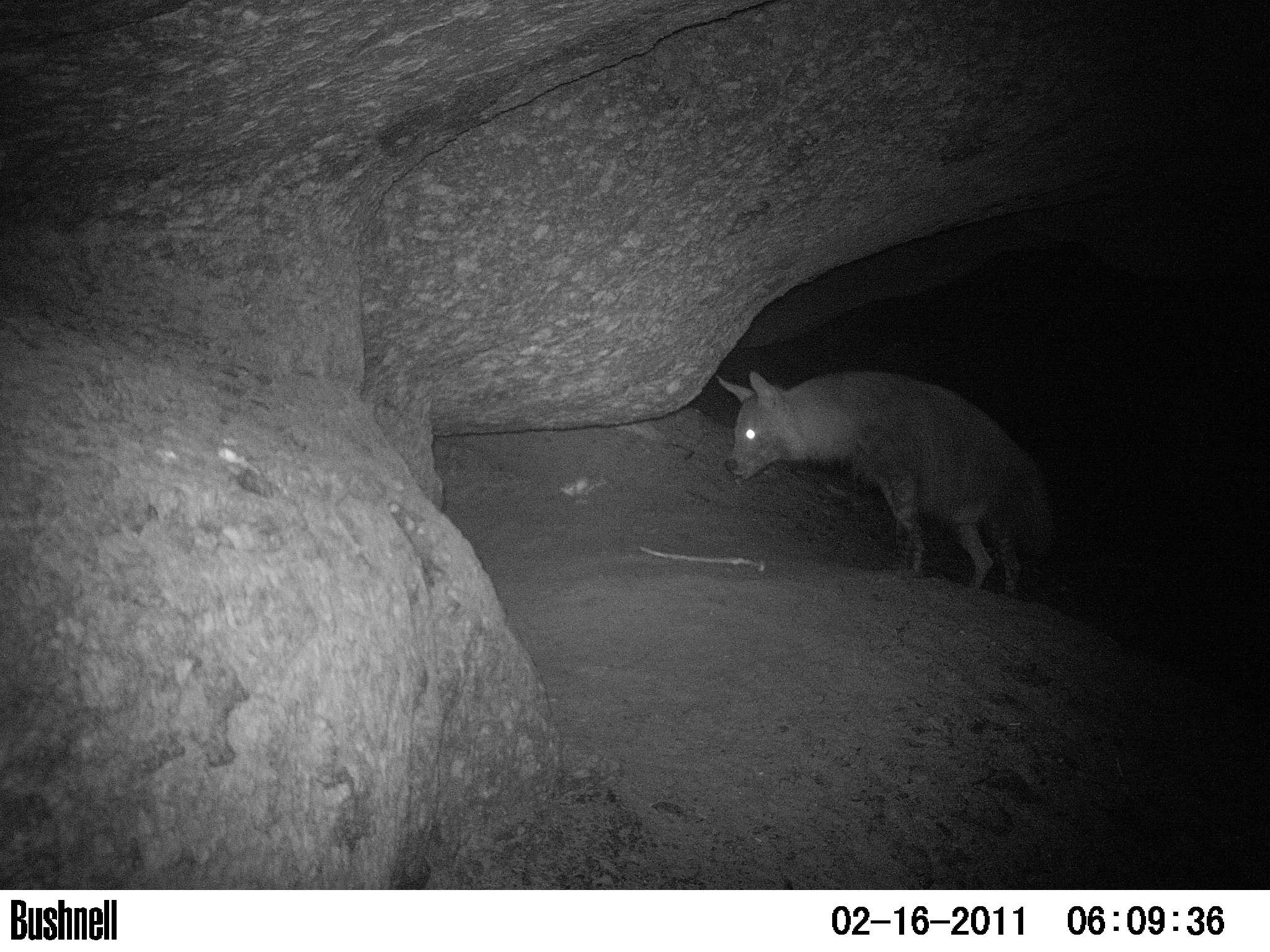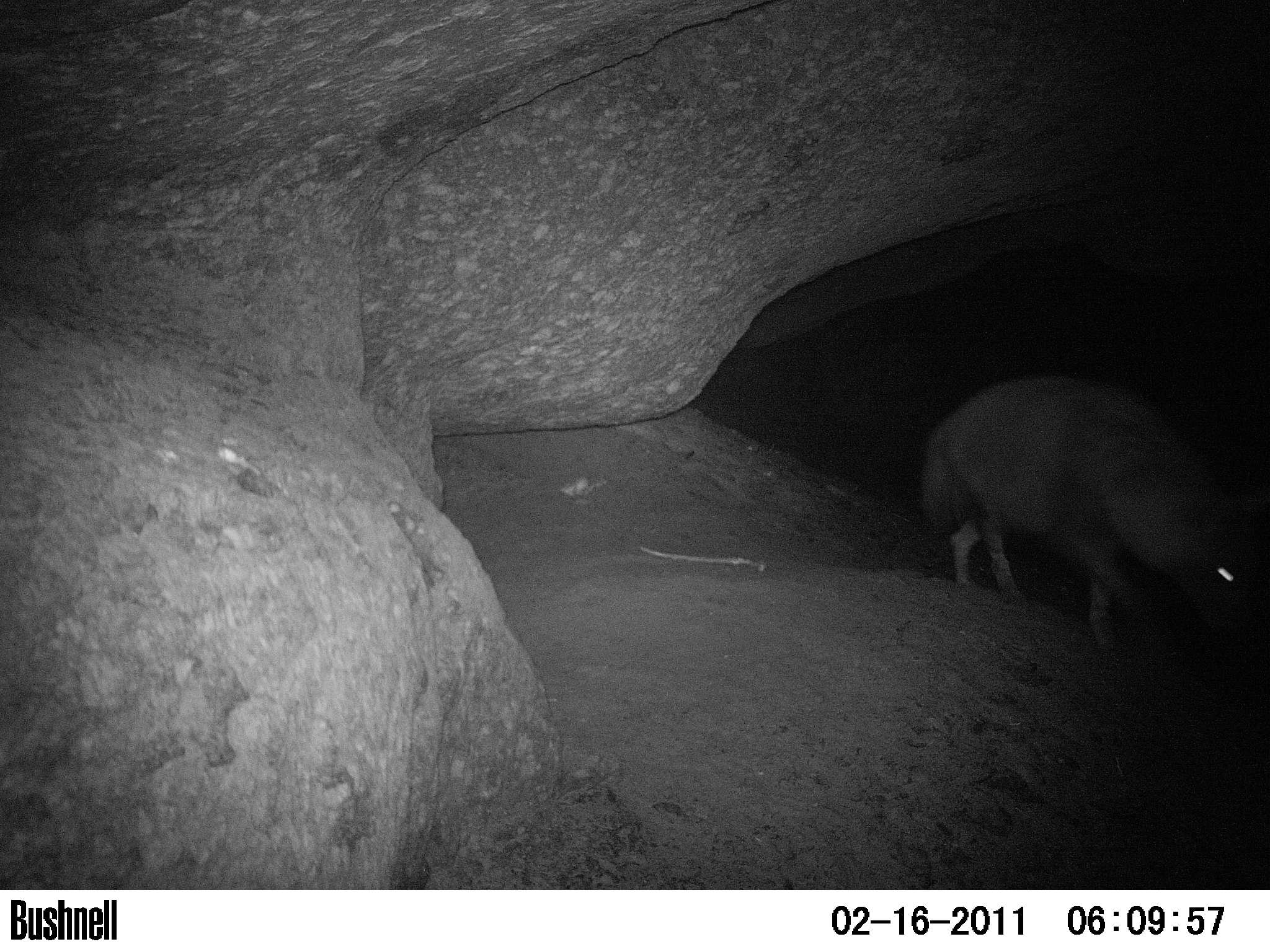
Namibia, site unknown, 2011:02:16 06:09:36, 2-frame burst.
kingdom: Animalia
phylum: Chordata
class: Mammalia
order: Carnivora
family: Hyaenidae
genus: Parahyaena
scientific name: Parahyaena brunnea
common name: brown hyena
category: hyaena brunnea